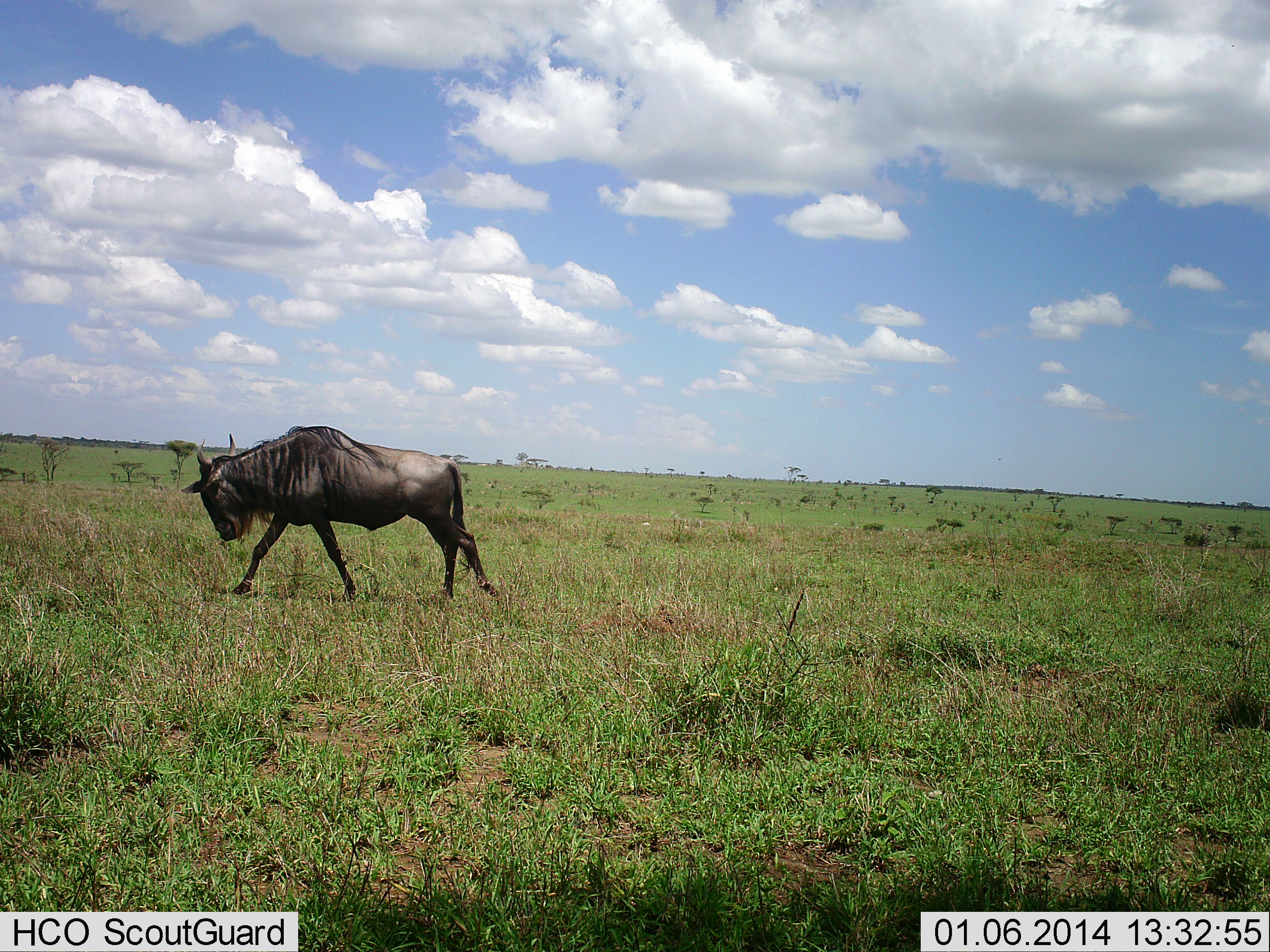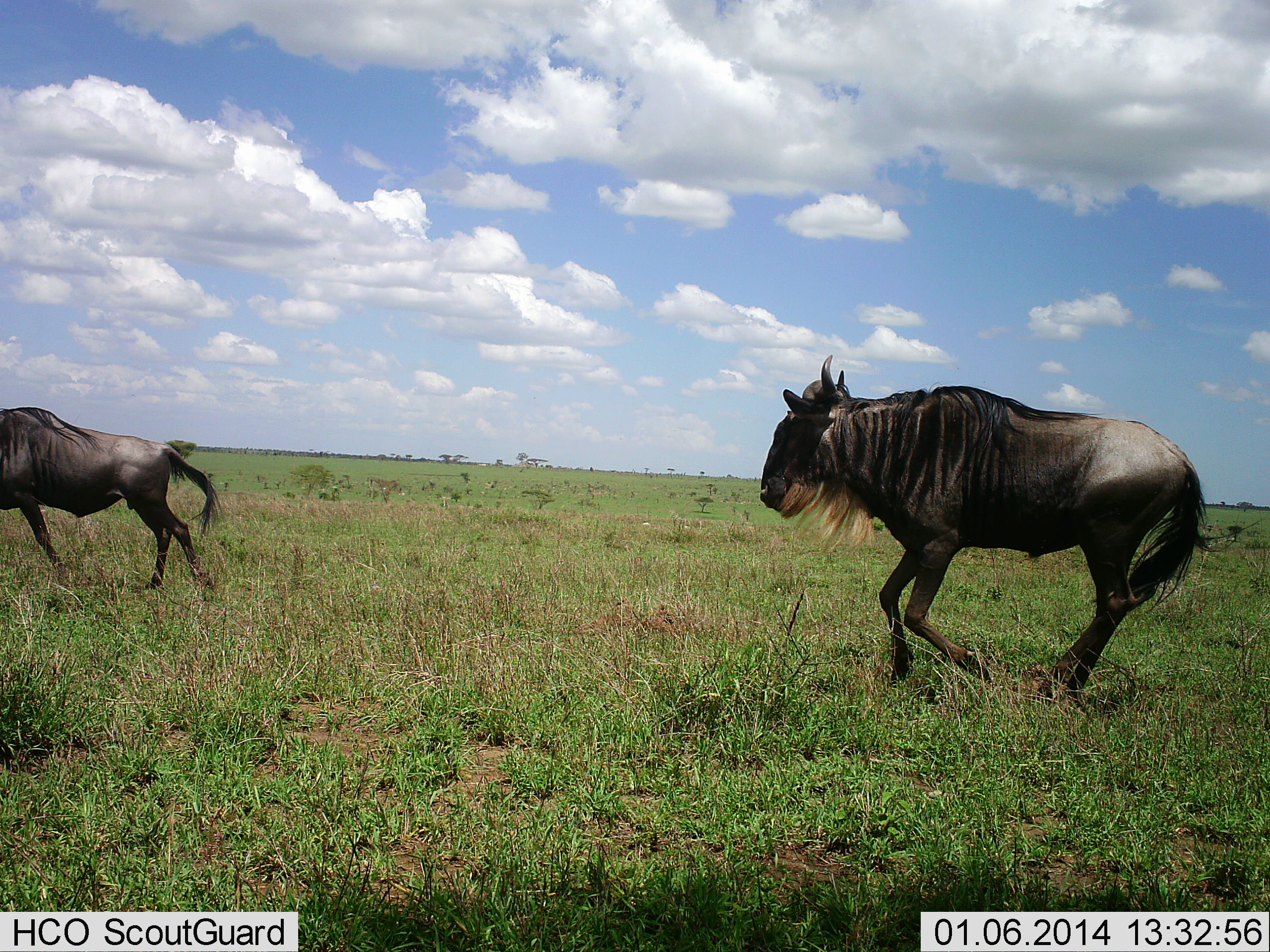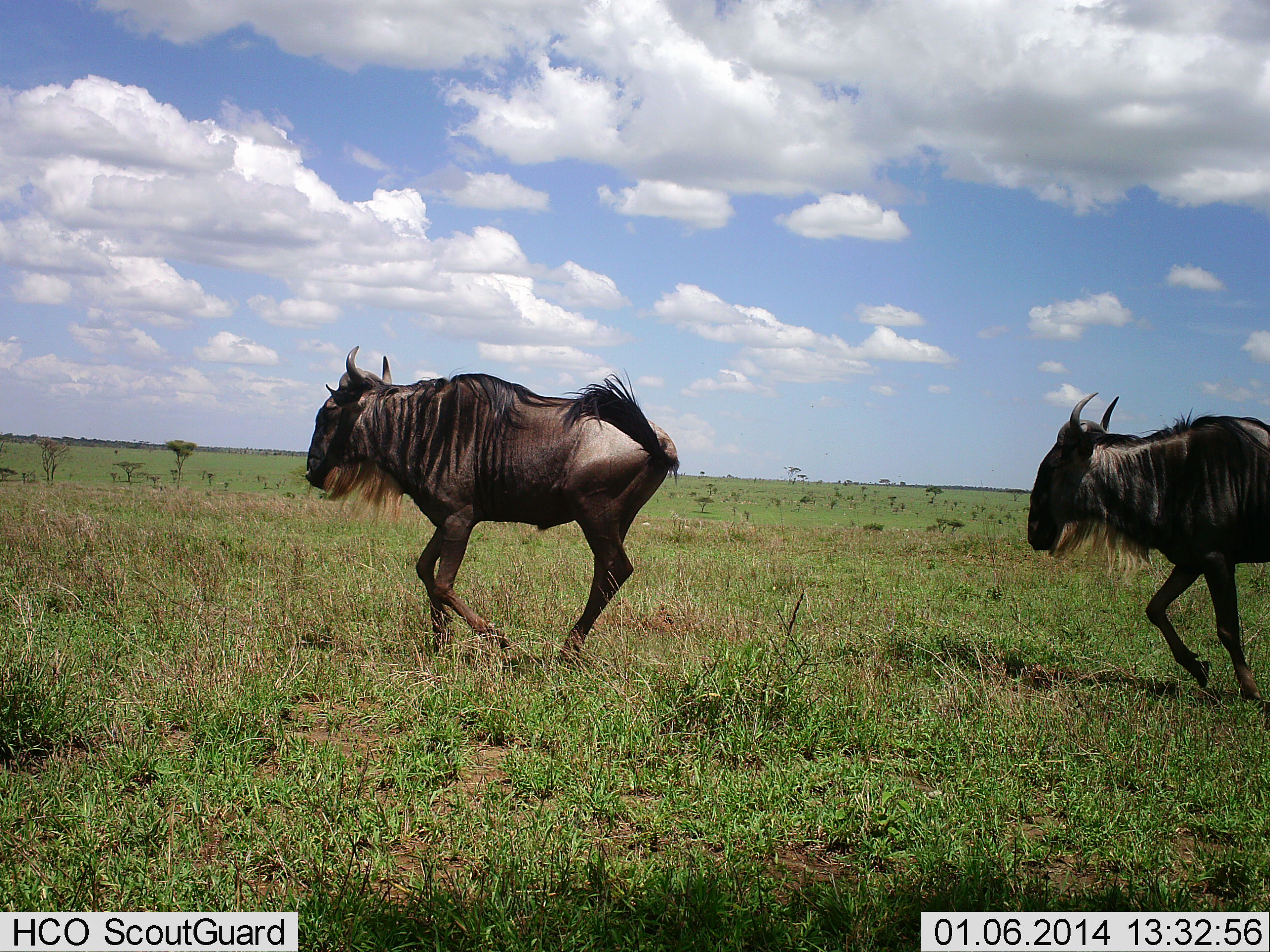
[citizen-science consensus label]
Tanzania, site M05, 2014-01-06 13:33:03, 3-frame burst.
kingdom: Animalia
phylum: Chordata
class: Mammalia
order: Artiodactyla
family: Bovidae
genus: Connochaetes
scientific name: Connochaetes taurinus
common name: blue wildebeest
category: wildebeest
Wildebeest (blue wildebeest) (Connochaetes taurinus), count 2. Behavior (volunteer vote fractions): standing 0%, resting 0%, moving 100%, interacting 1%. Young present (vote fraction): 0%. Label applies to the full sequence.